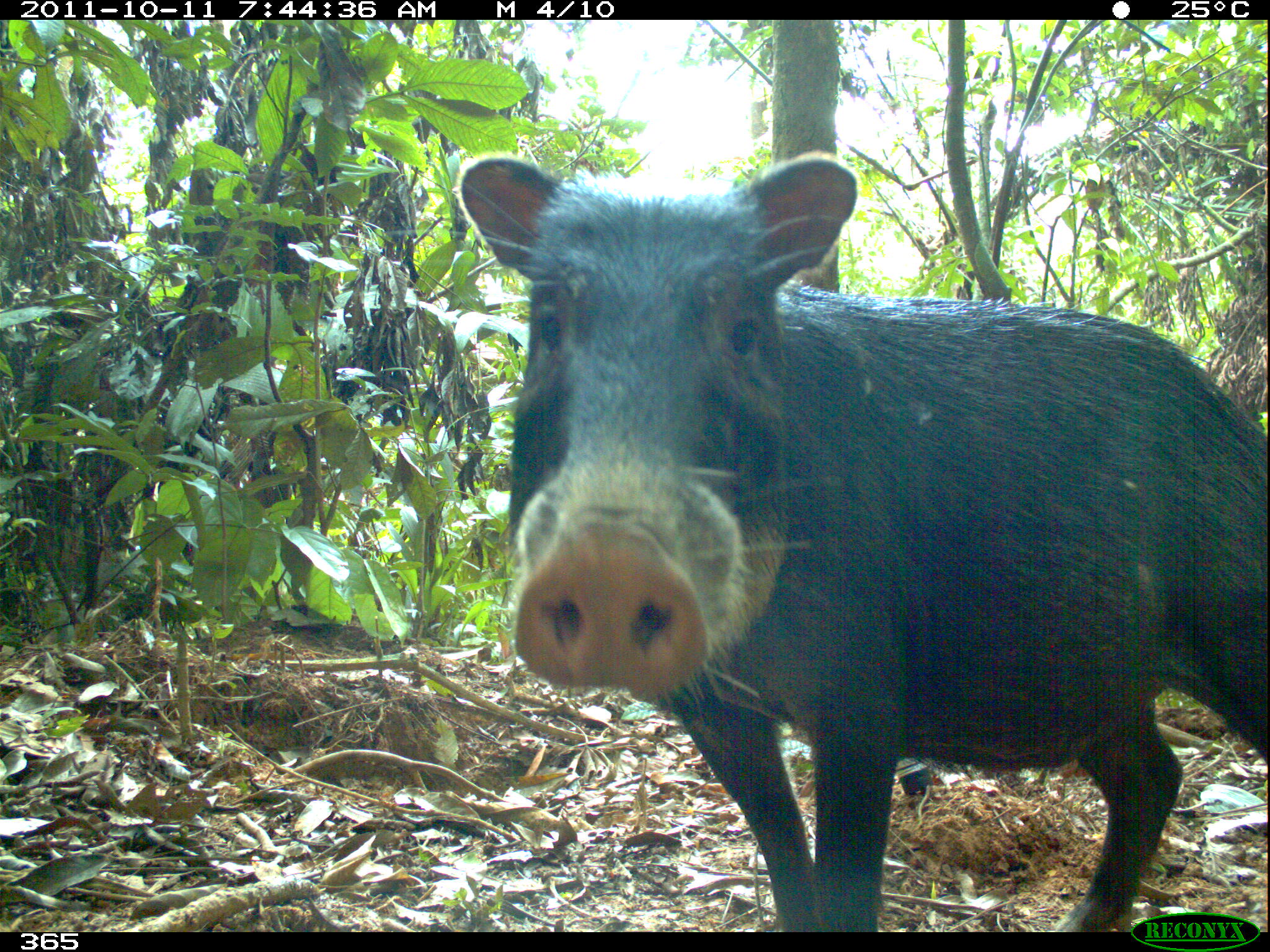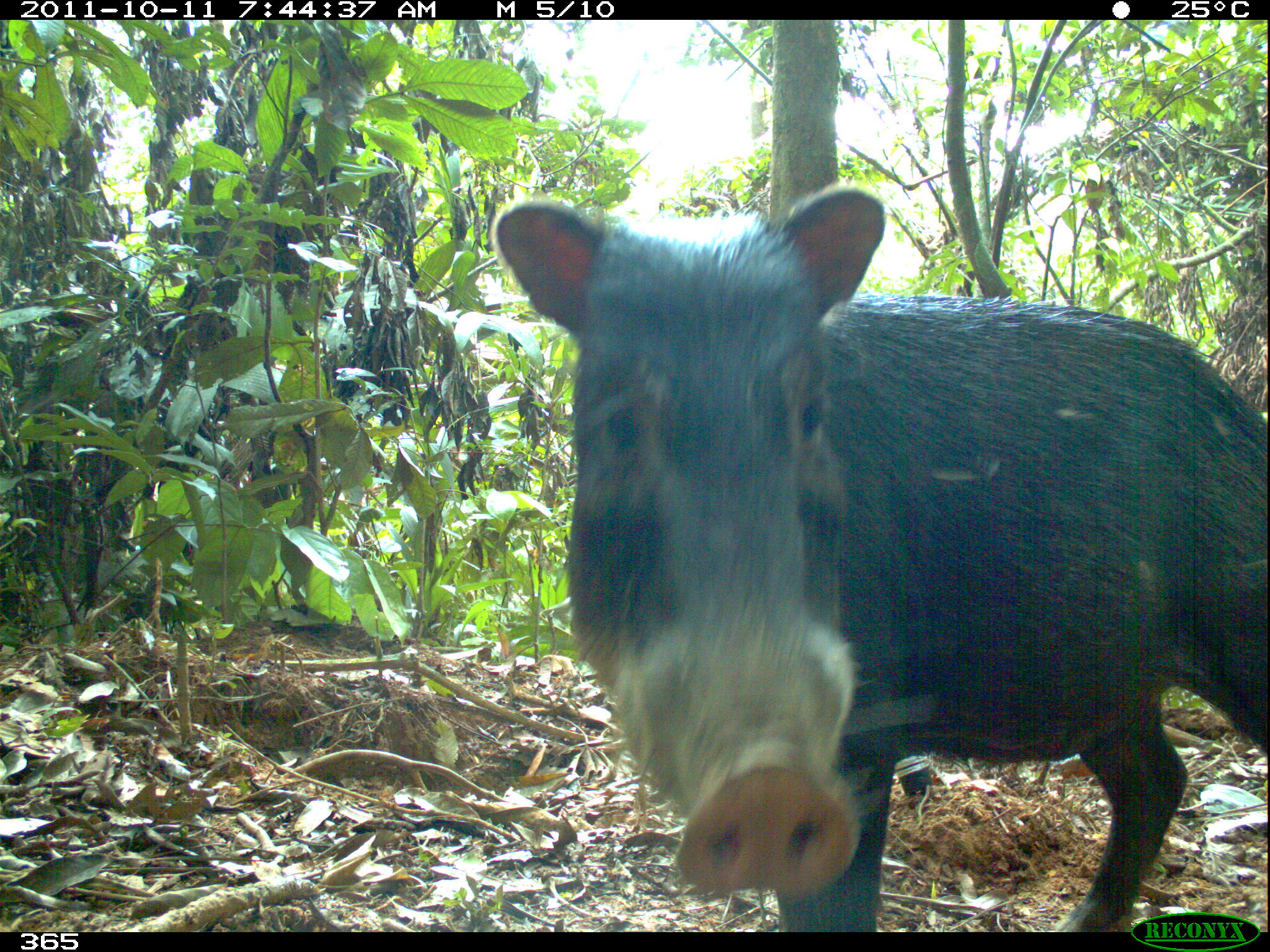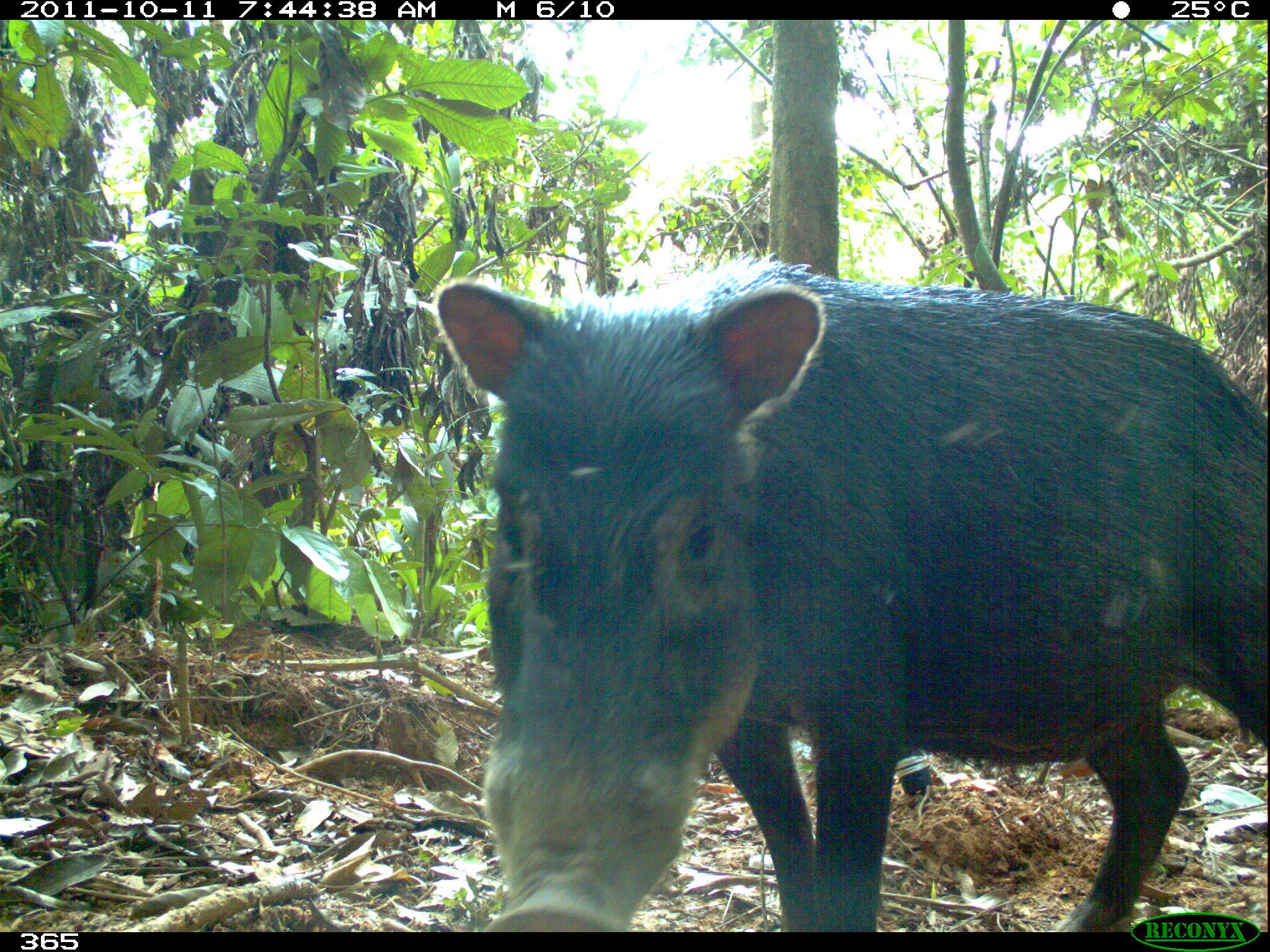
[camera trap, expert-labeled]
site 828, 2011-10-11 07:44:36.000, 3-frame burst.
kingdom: Animalia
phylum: Chordata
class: Mammalia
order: Artiodactyla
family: Tayassuidae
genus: Tayassu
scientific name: Tayassu pecari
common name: white-lipped peccary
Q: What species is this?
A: Tayassu pecari (white-lipped peccary).